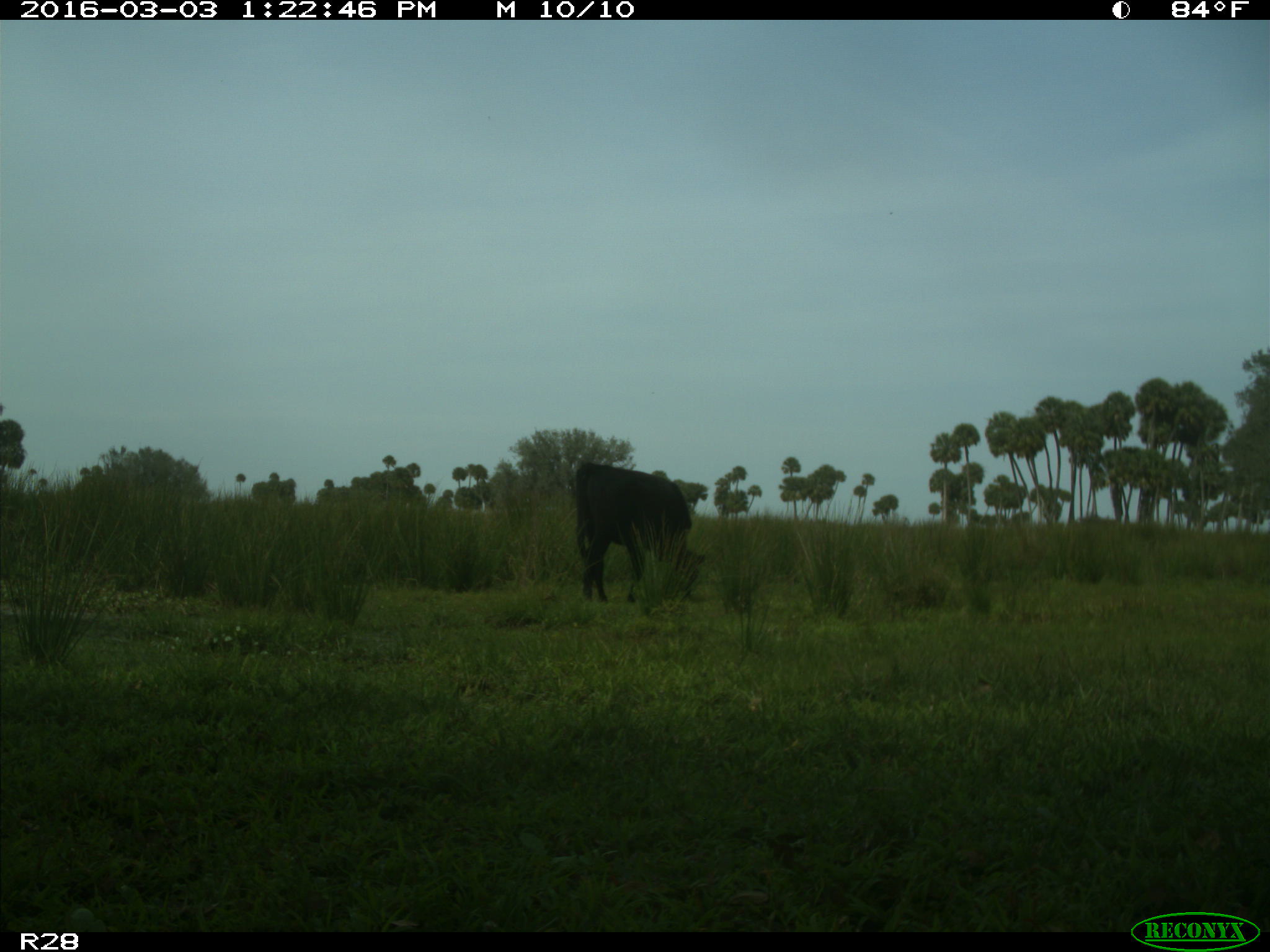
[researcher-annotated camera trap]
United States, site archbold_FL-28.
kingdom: Animalia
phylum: Chordata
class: Mammalia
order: Artiodactyla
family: Bovidae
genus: Bos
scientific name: Bos taurus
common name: domestic cow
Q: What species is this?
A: Bos taurus (domestic cow).